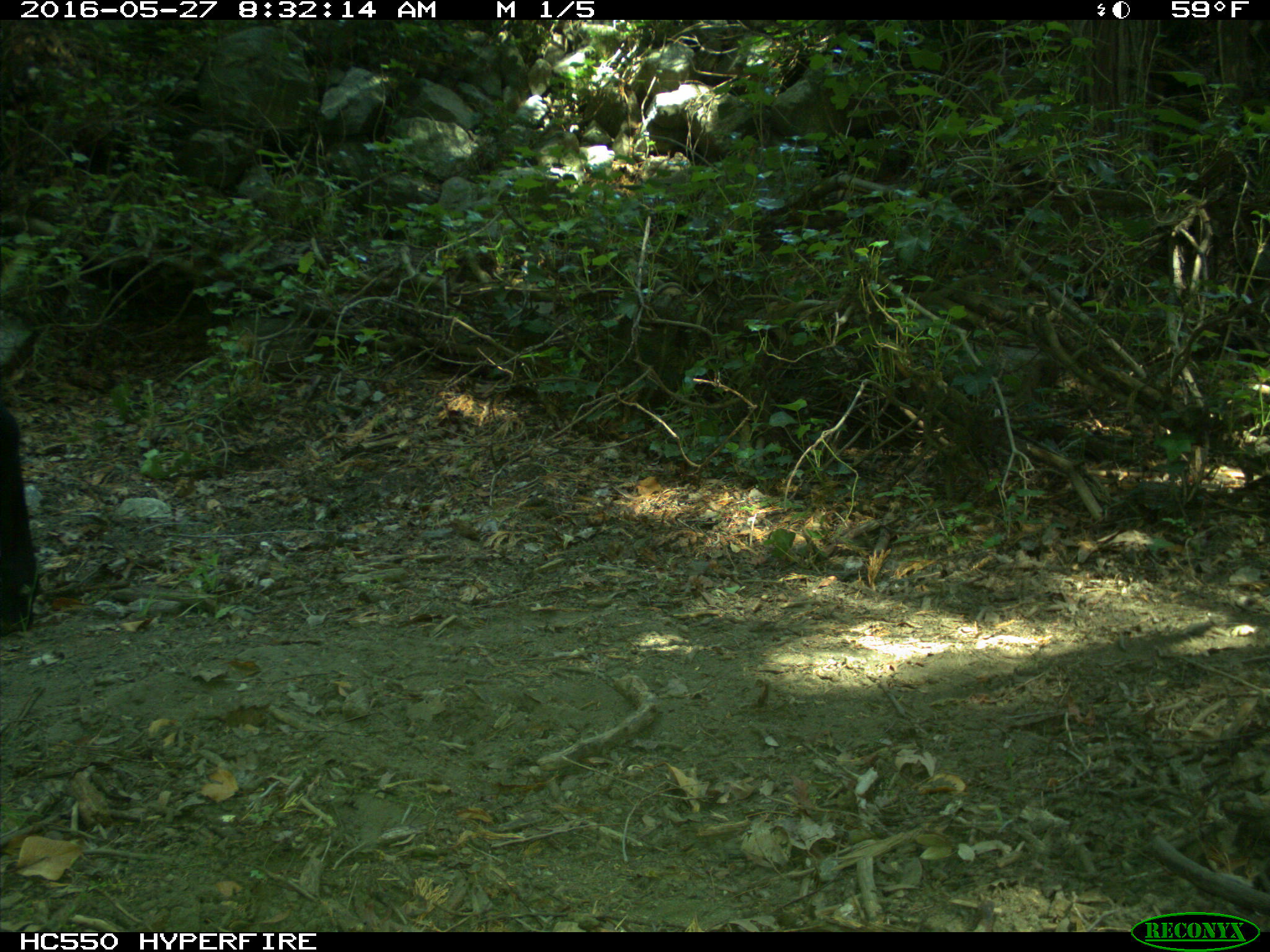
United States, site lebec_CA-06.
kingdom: Animalia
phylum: Chordata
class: Mammalia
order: Artiodactyla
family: Bovidae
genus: Bos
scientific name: Bos taurus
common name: domestic cow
Bos taurus (domestic cow).